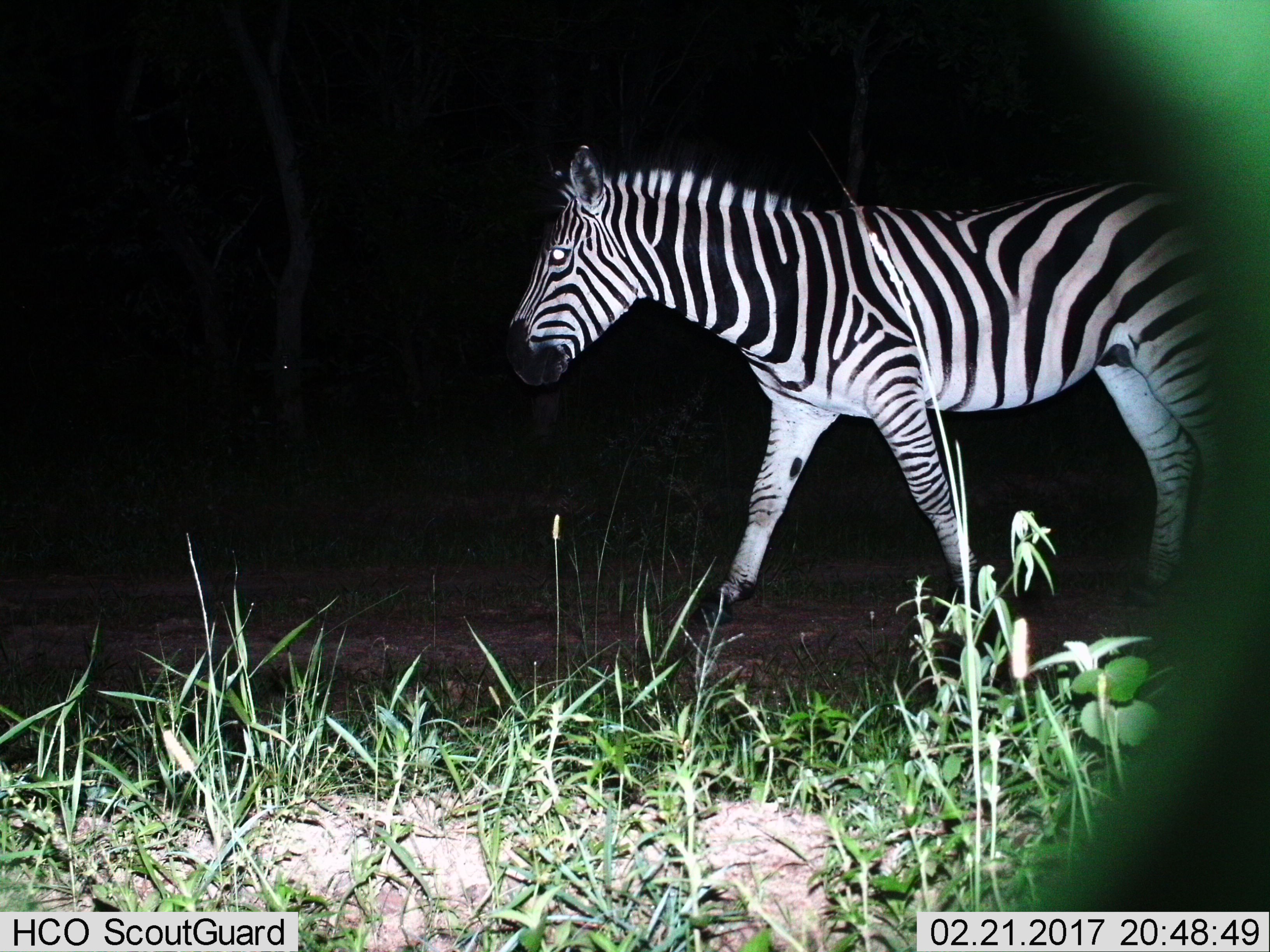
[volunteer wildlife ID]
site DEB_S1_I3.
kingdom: Animalia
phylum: Chordata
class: Mammalia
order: Perissodactyla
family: Equidae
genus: Equus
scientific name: Equus quagga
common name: plains zebra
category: zebraplains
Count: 1.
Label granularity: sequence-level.